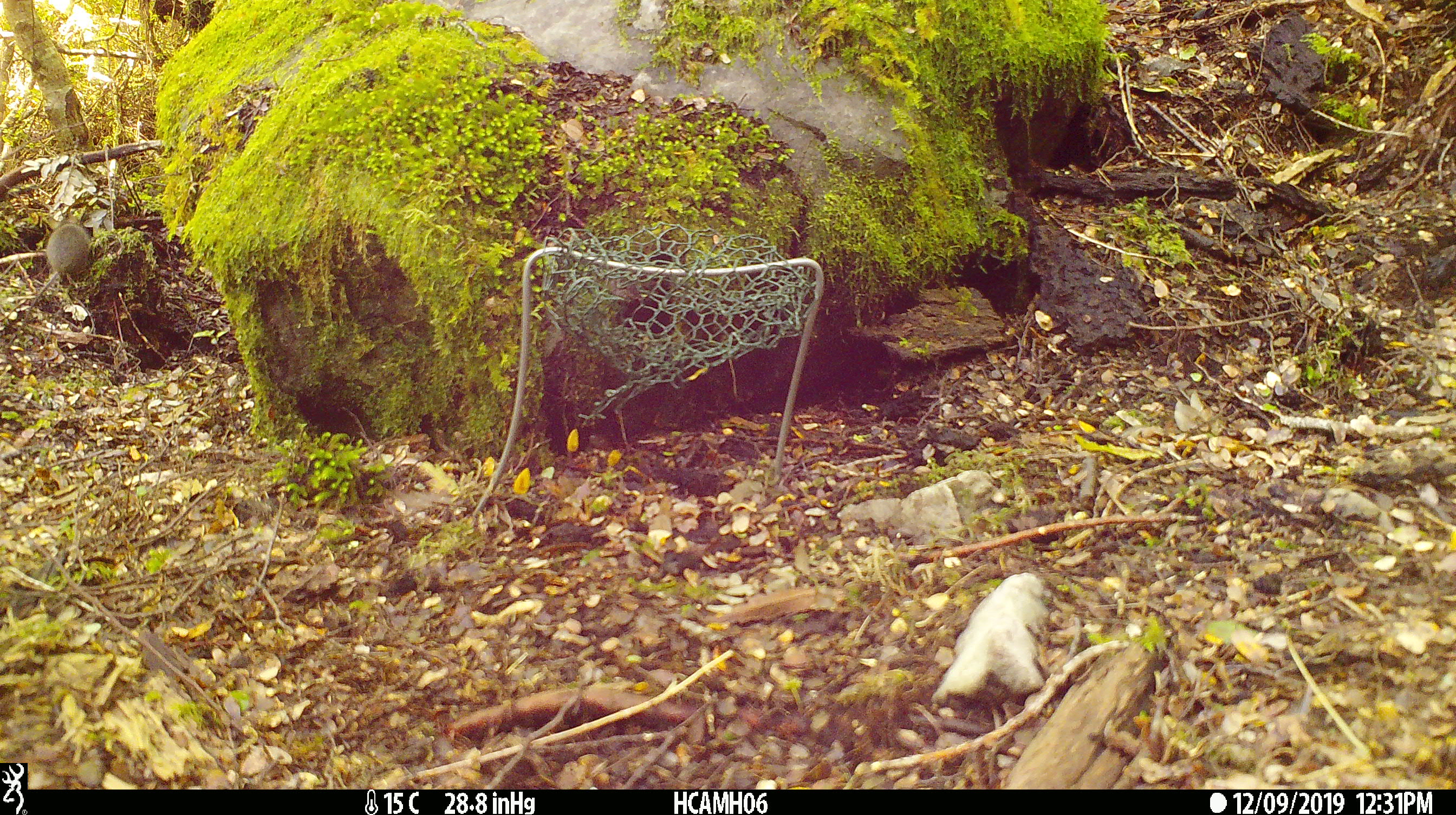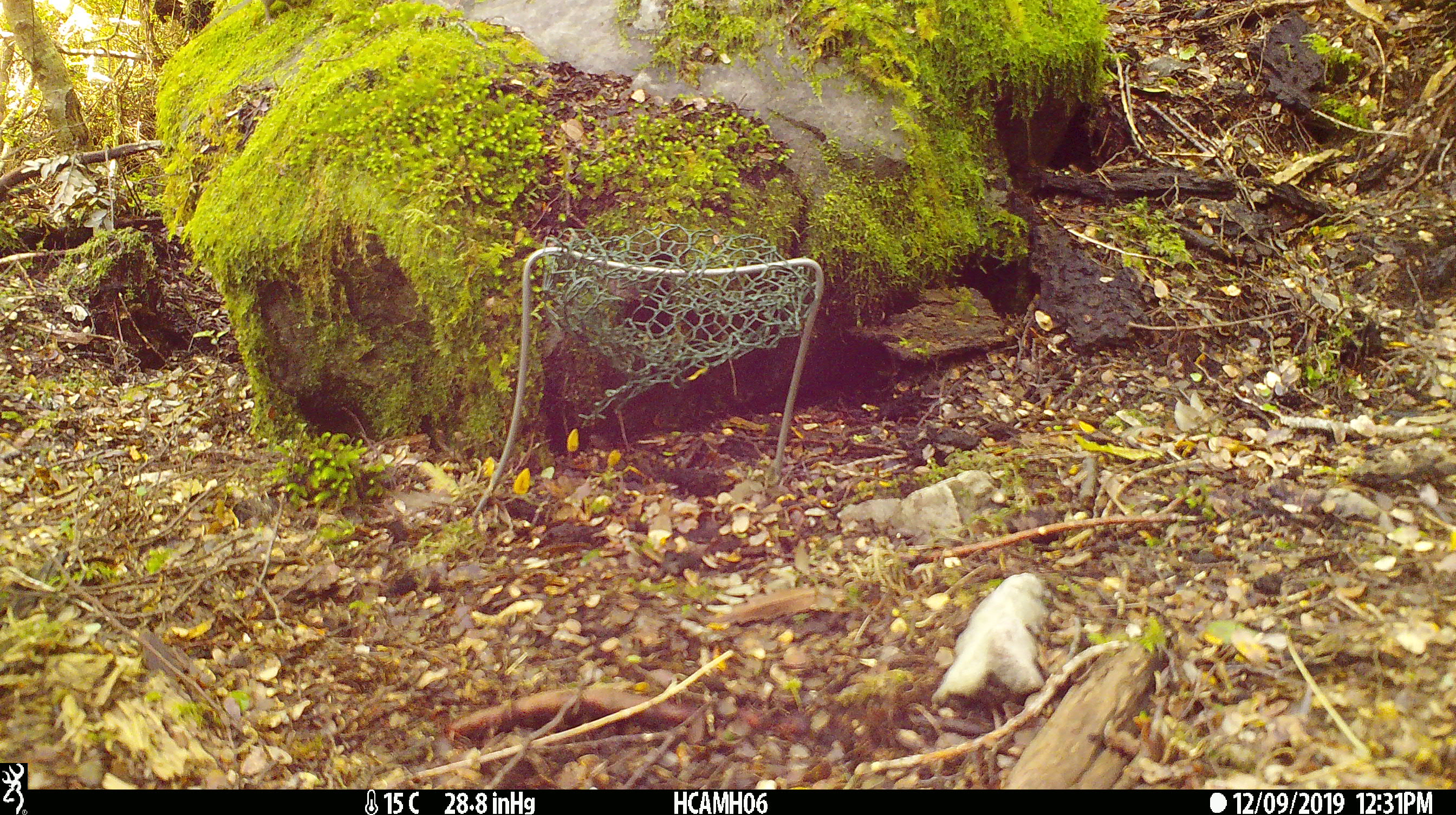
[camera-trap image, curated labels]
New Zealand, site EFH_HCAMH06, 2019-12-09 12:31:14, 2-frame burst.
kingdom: Animalia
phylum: Chordata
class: Mammalia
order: Rodentia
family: Muridae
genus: Mus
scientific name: Mus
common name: mouse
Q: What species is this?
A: Mouse (Mus).